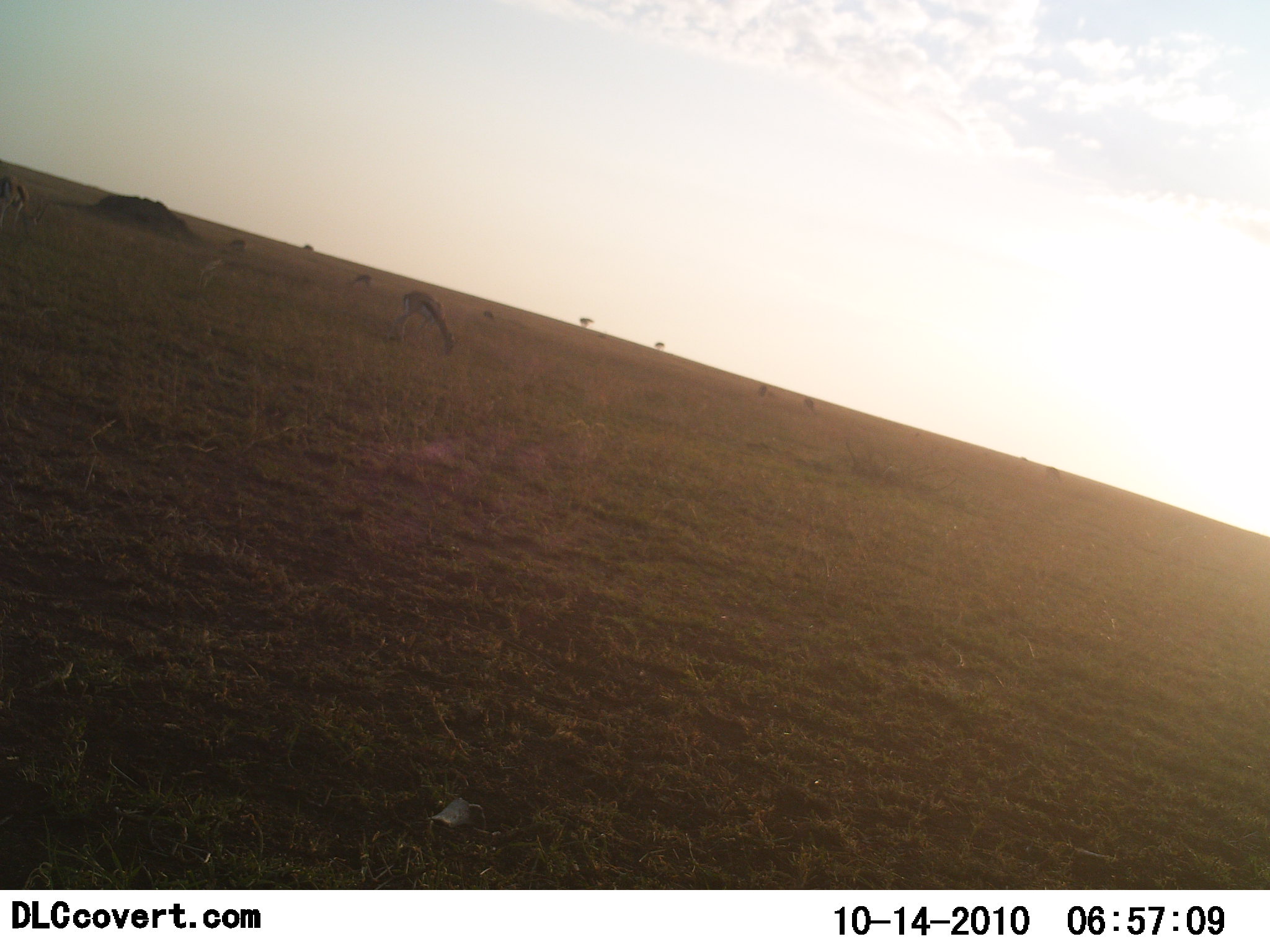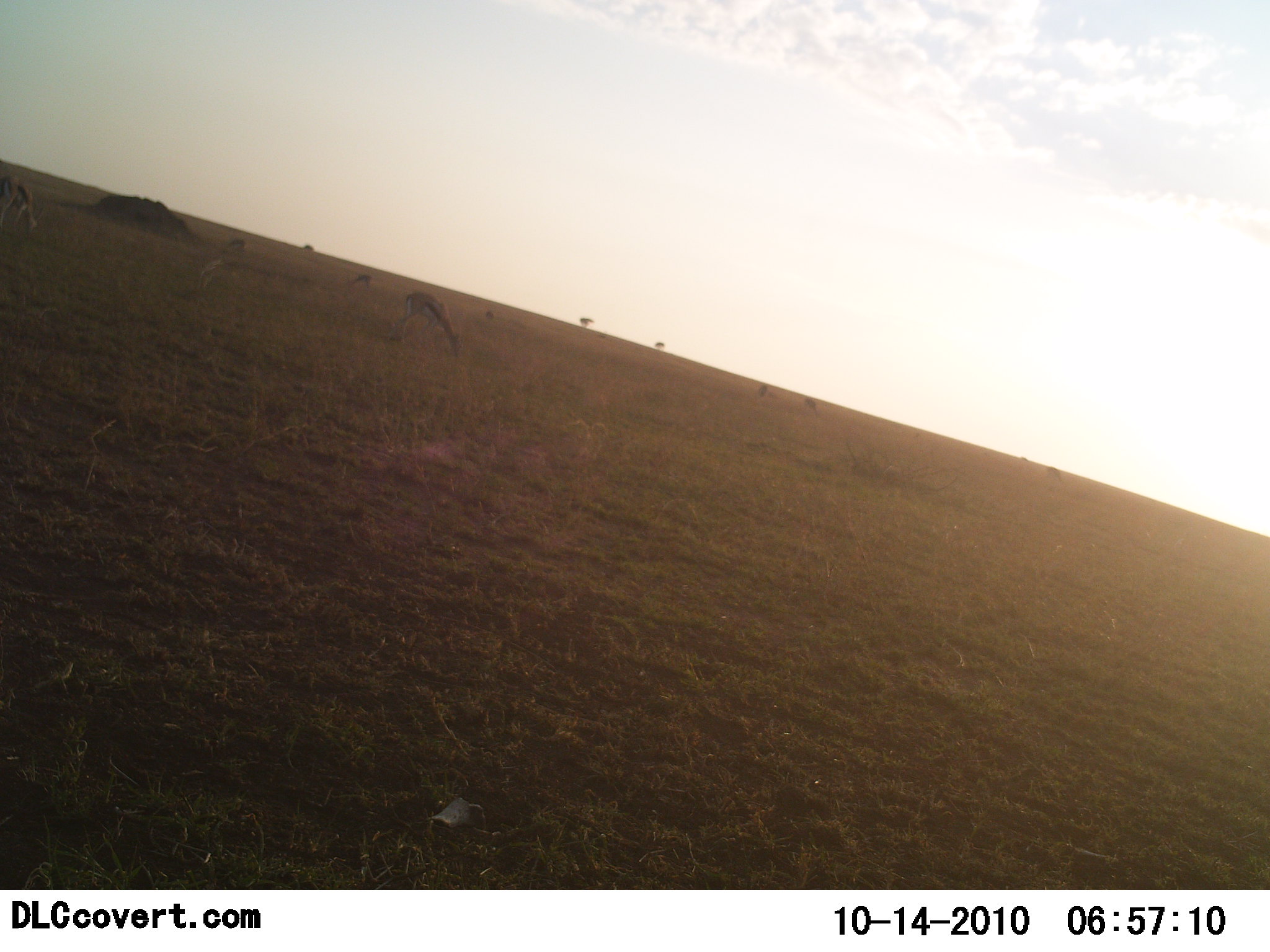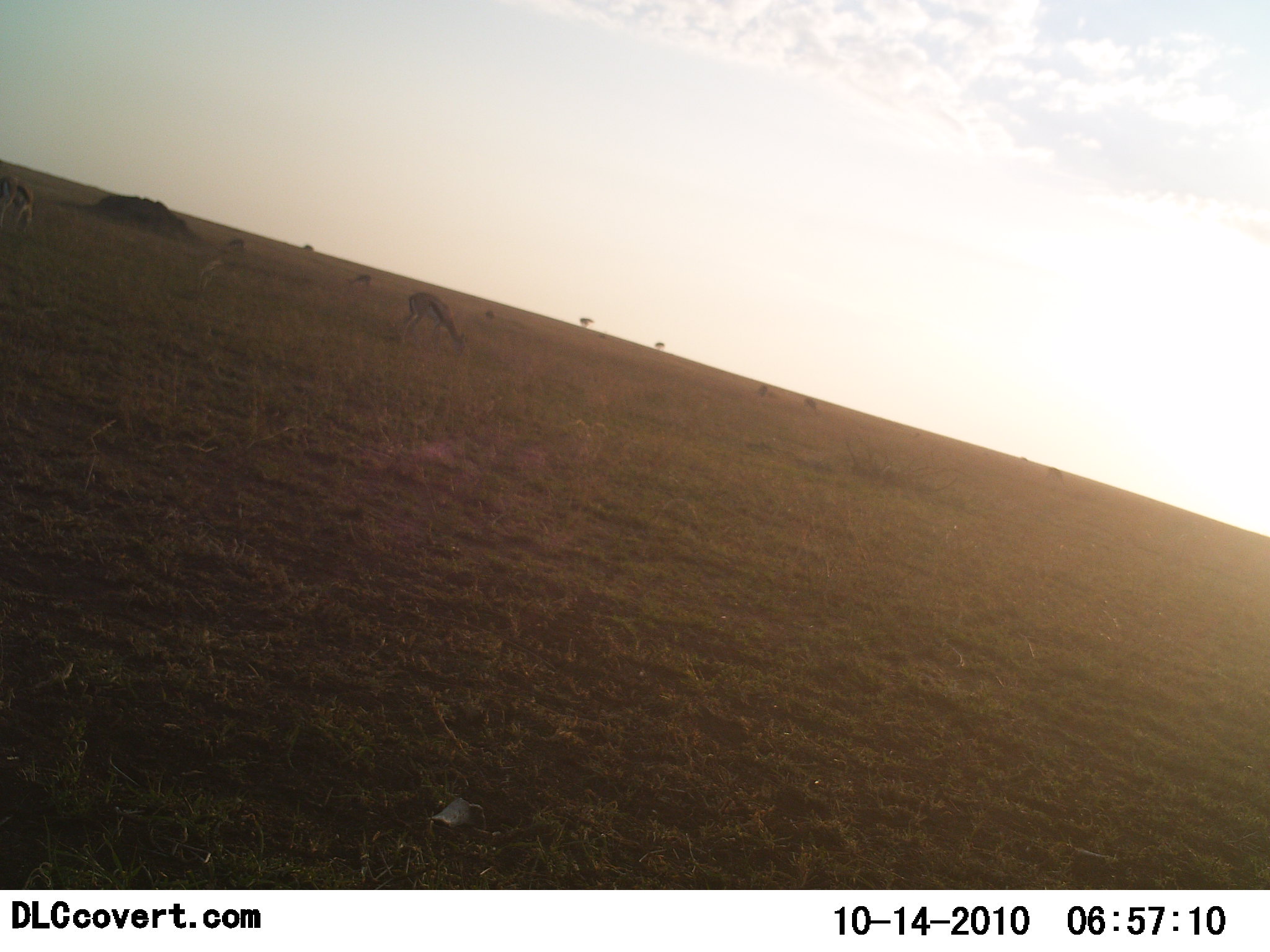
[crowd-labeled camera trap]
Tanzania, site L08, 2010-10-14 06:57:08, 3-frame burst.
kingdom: Animalia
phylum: Chordata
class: Mammalia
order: Artiodactyla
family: Bovidae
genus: Eudorcas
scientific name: Eudorcas thomsonii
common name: thomson's gazelle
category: gazellethomsons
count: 3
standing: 42%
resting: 0%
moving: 17%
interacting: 0%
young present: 0%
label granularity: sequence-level